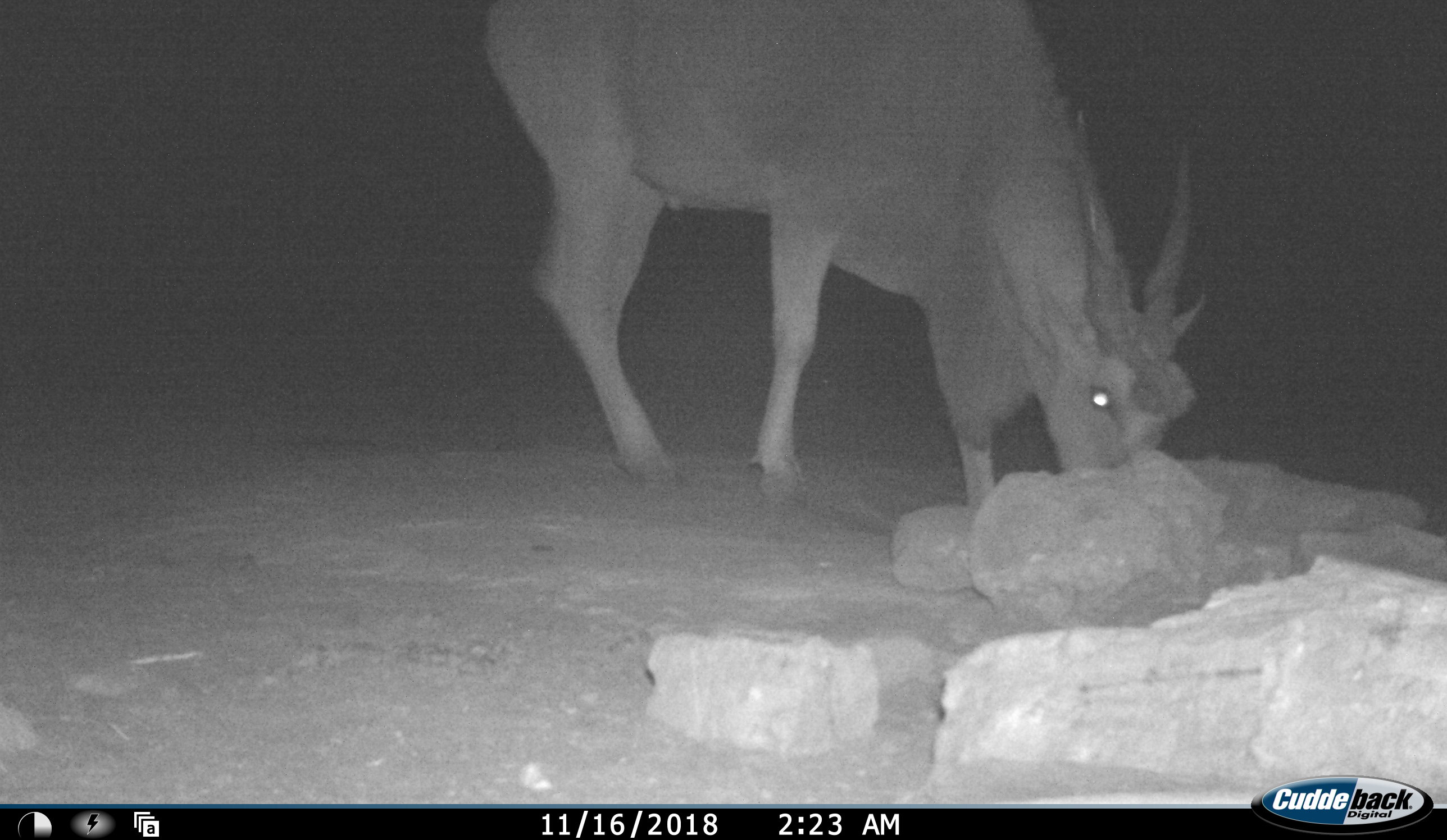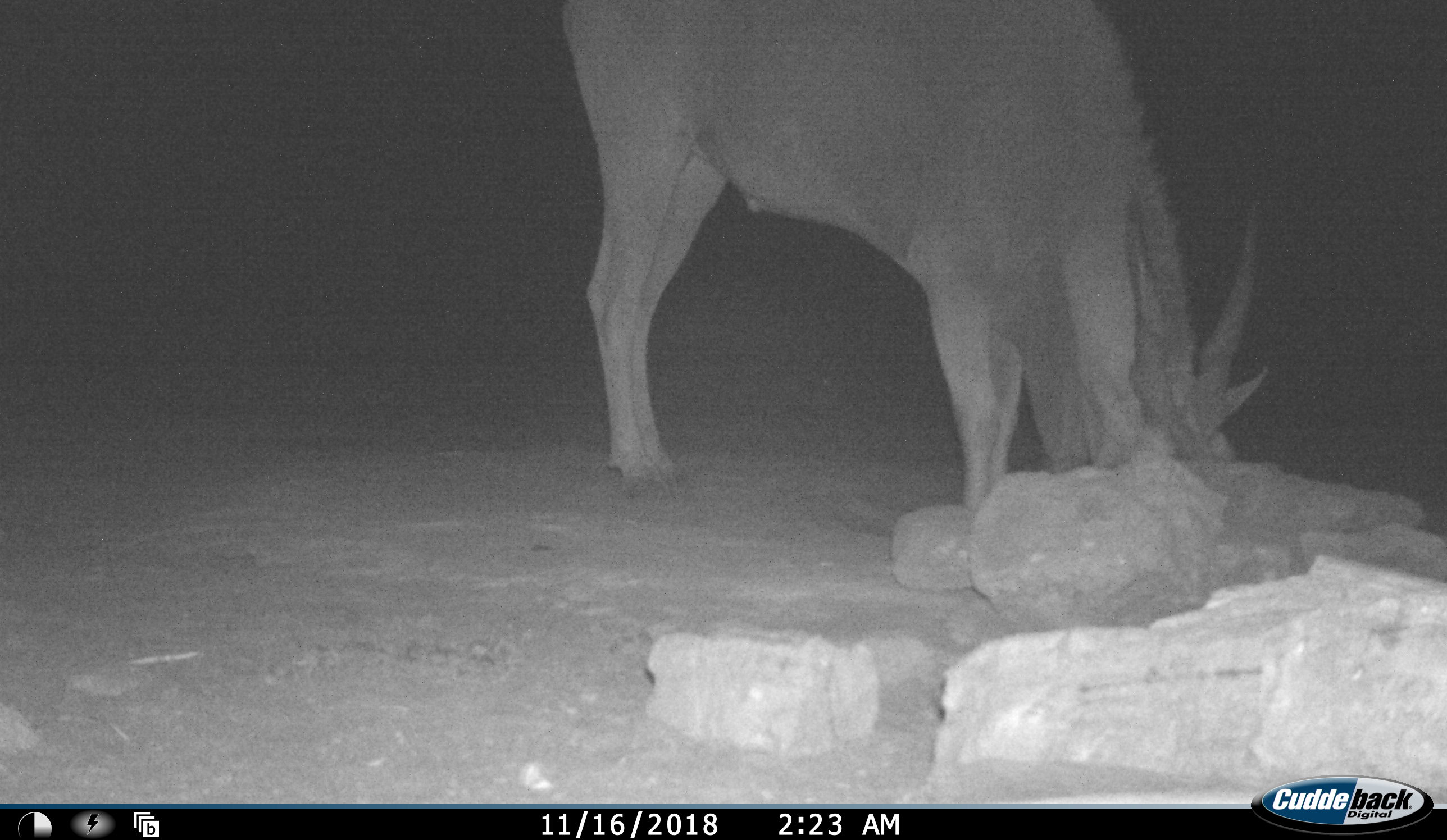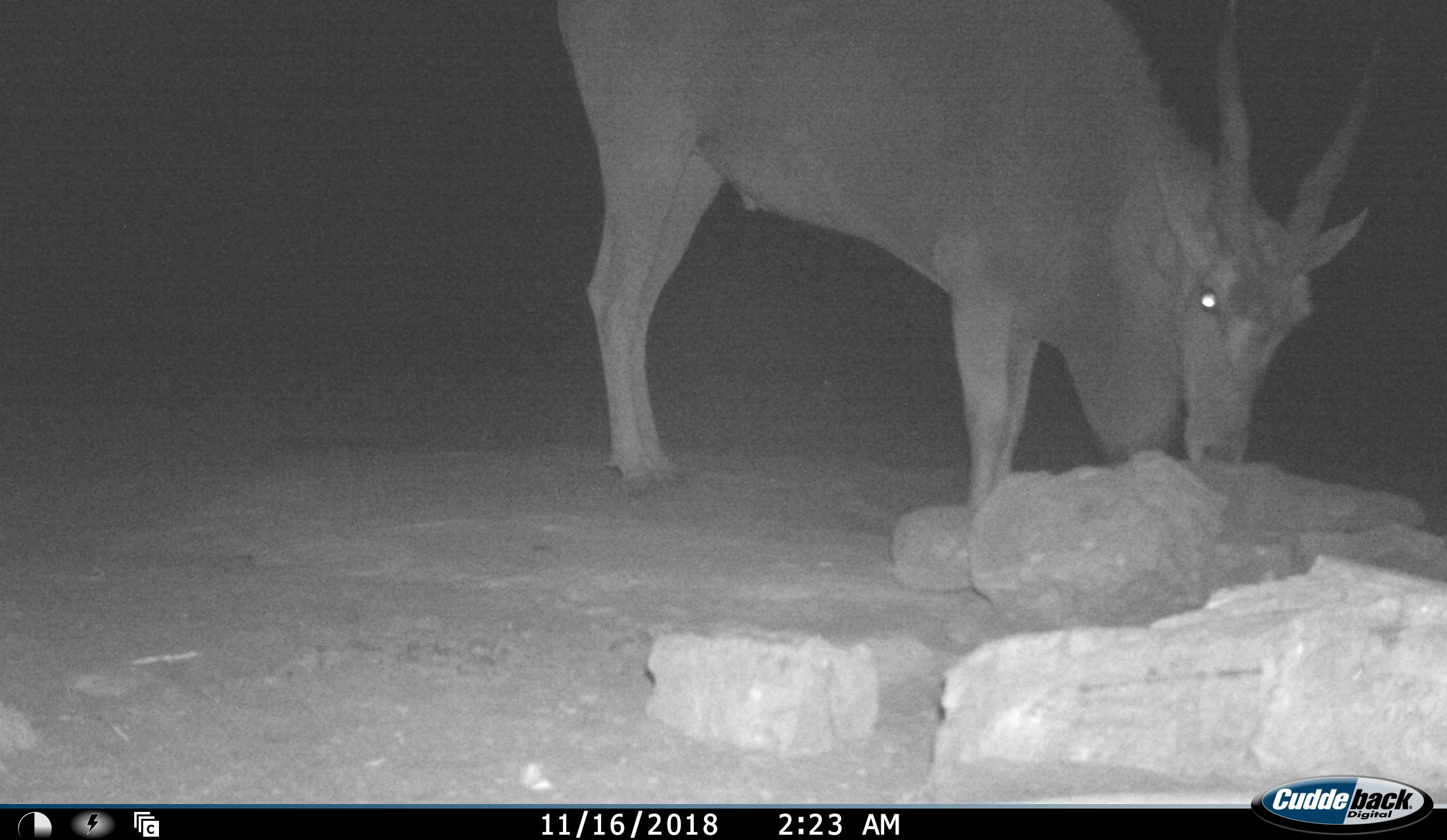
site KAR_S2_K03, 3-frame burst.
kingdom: Animalia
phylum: Chordata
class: Mammalia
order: Artiodactyla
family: Bovidae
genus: Tragelaphus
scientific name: Tragelaphus oryx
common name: eland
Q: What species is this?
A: Eland (Tragelaphus oryx).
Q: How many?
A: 1.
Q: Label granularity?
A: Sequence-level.